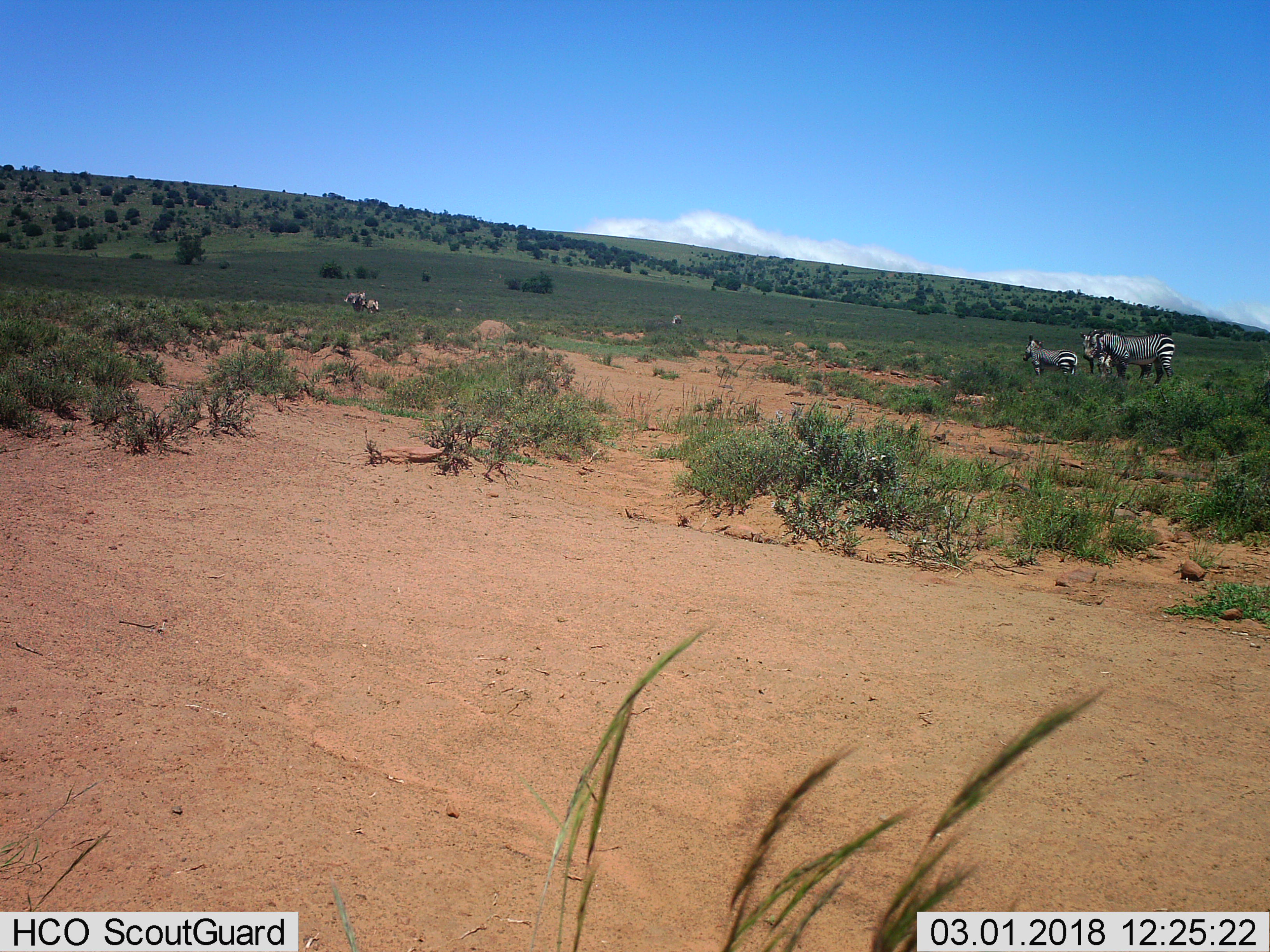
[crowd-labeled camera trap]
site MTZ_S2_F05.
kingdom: Animalia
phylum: Chordata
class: Mammalia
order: Perissodactyla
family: Equidae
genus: Equus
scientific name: Equus zebra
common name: mountain zebra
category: zebramountain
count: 4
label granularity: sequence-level